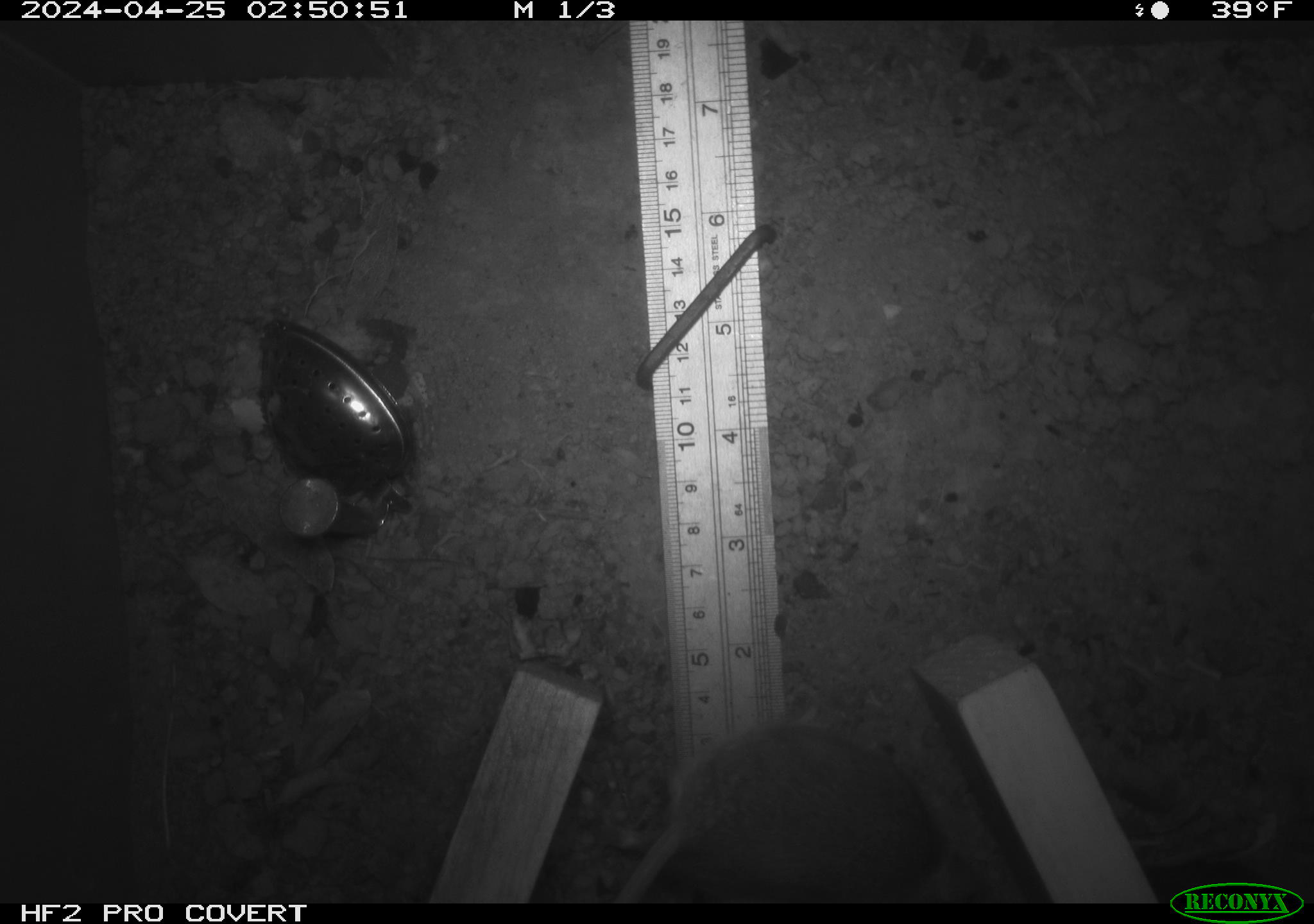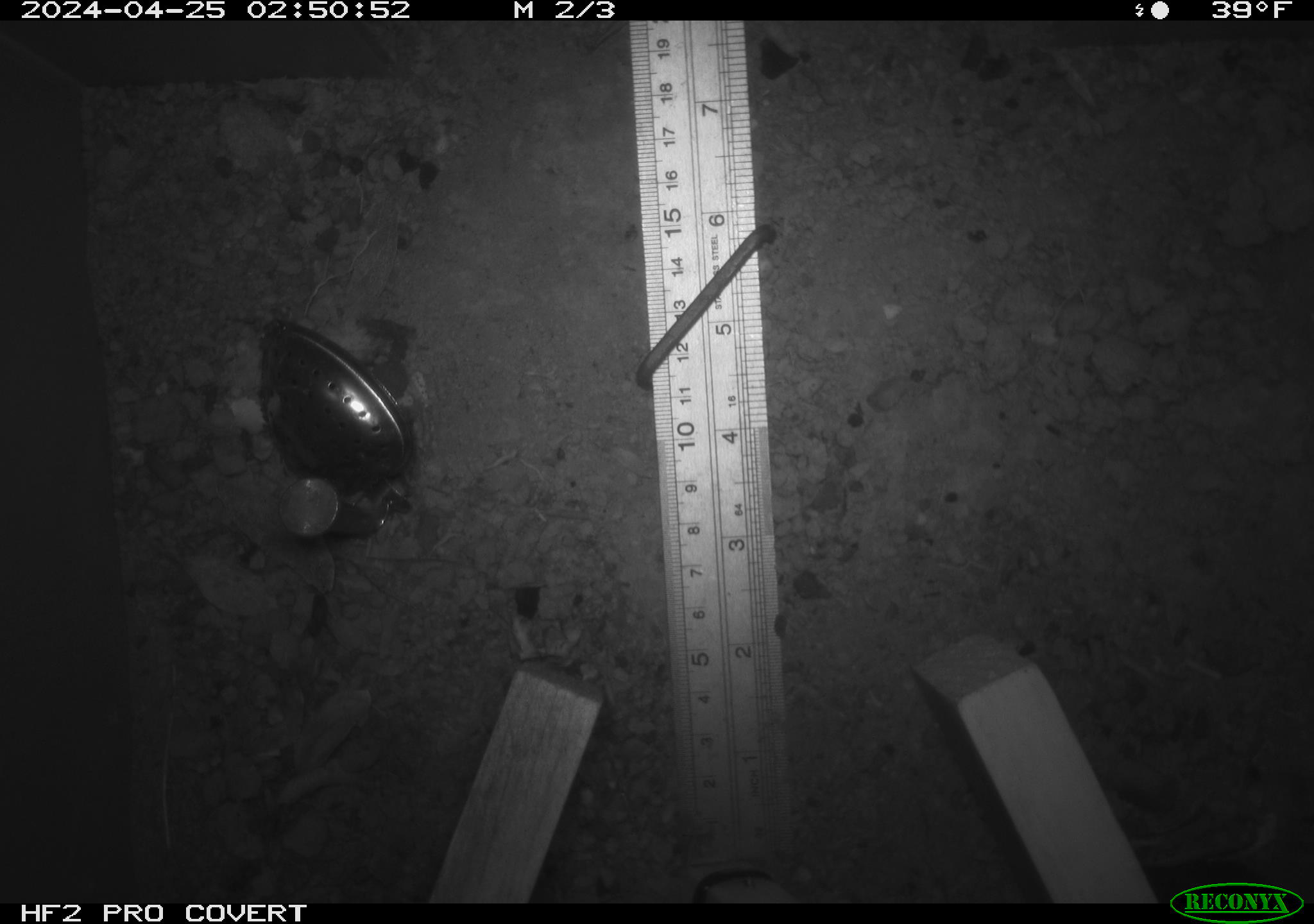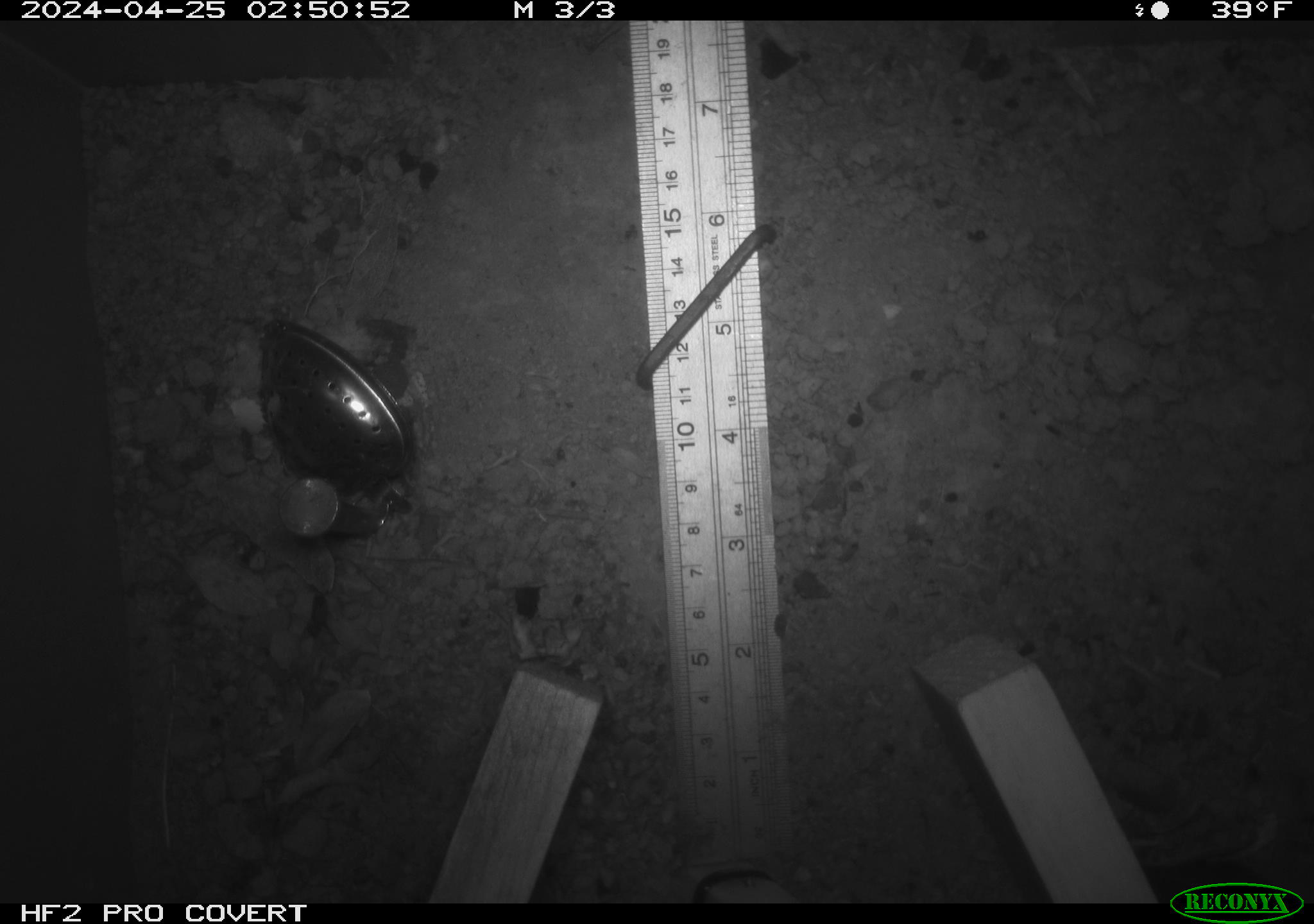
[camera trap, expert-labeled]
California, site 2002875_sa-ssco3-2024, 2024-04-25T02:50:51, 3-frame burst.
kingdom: Animalia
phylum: Chordata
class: Mammalia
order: Rodentia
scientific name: Rodentia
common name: rodent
Rodent (Rodentia).